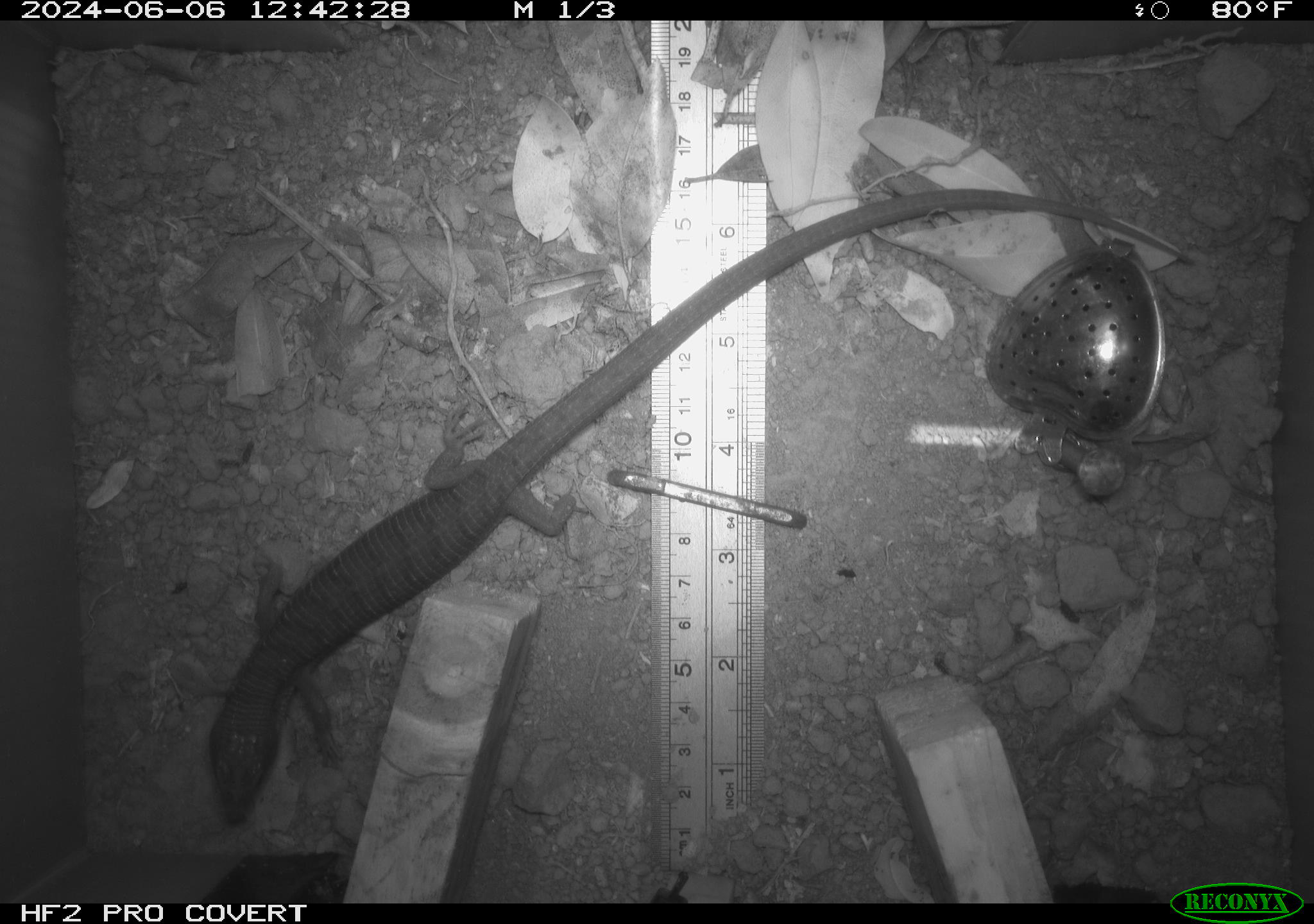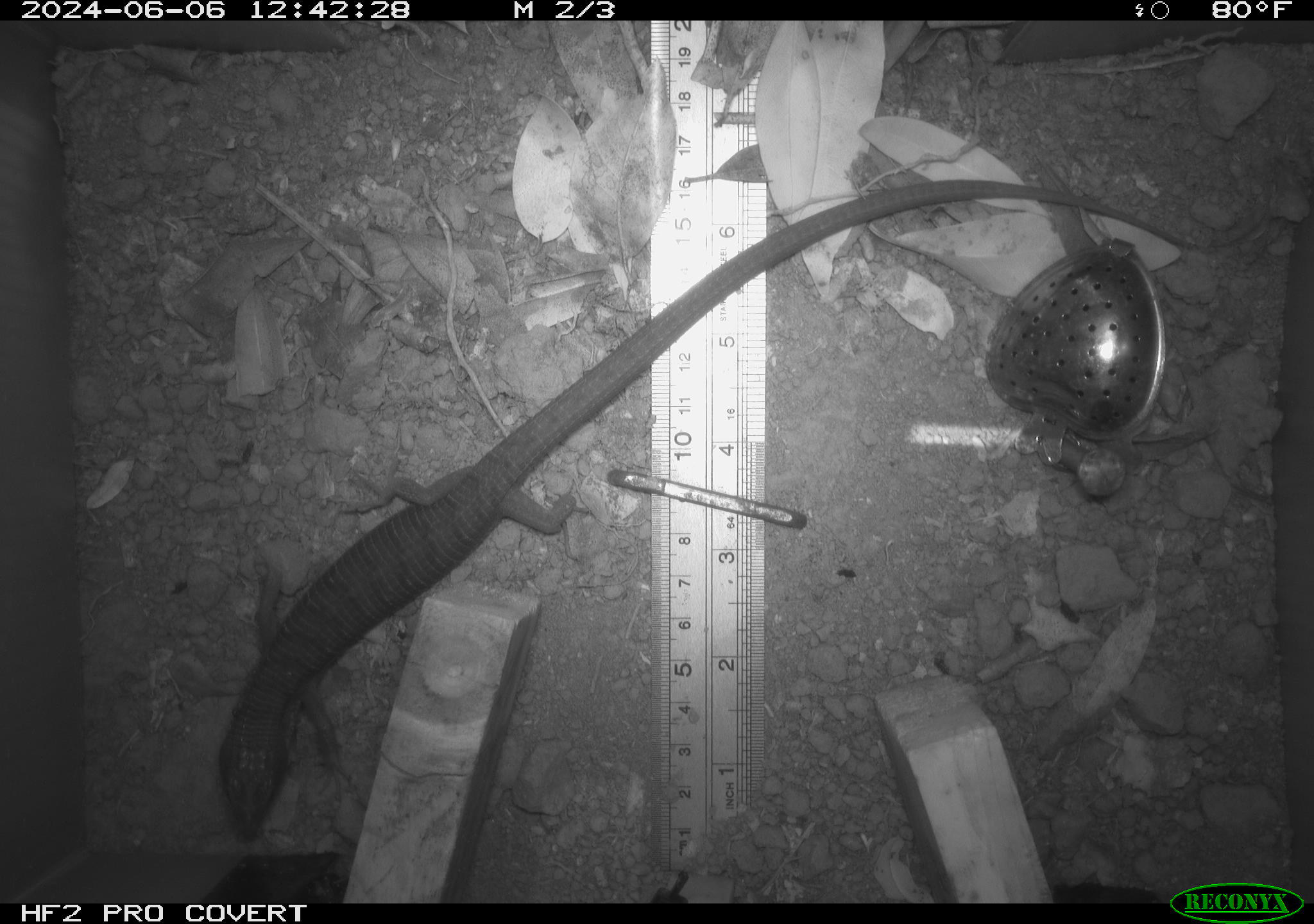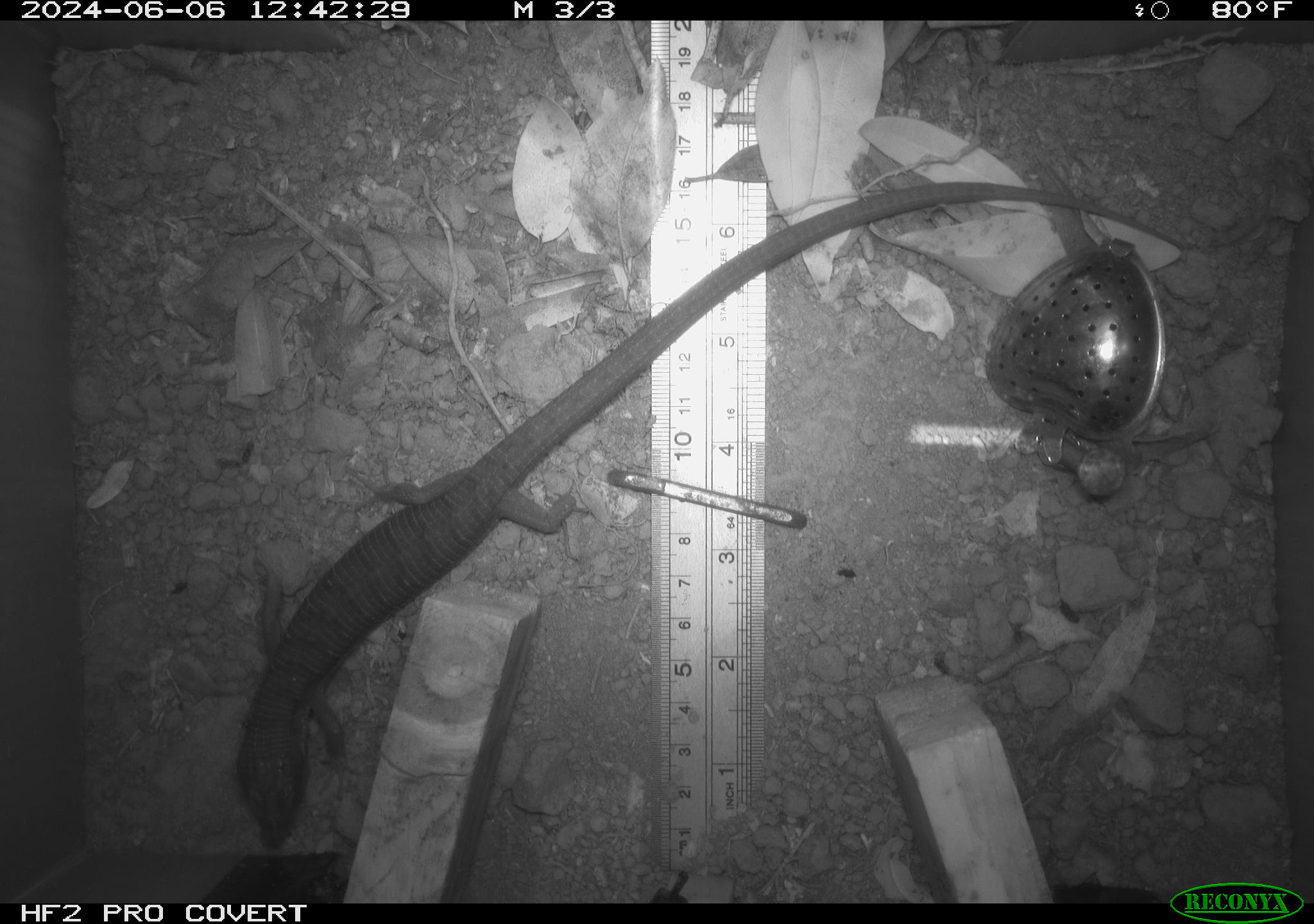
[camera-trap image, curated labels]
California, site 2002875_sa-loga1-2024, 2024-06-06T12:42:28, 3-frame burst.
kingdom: Animalia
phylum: Chordata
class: Reptilia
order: Squamata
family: Anguidae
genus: Elgaria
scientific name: Elgaria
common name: alligator lizards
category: elgaria species